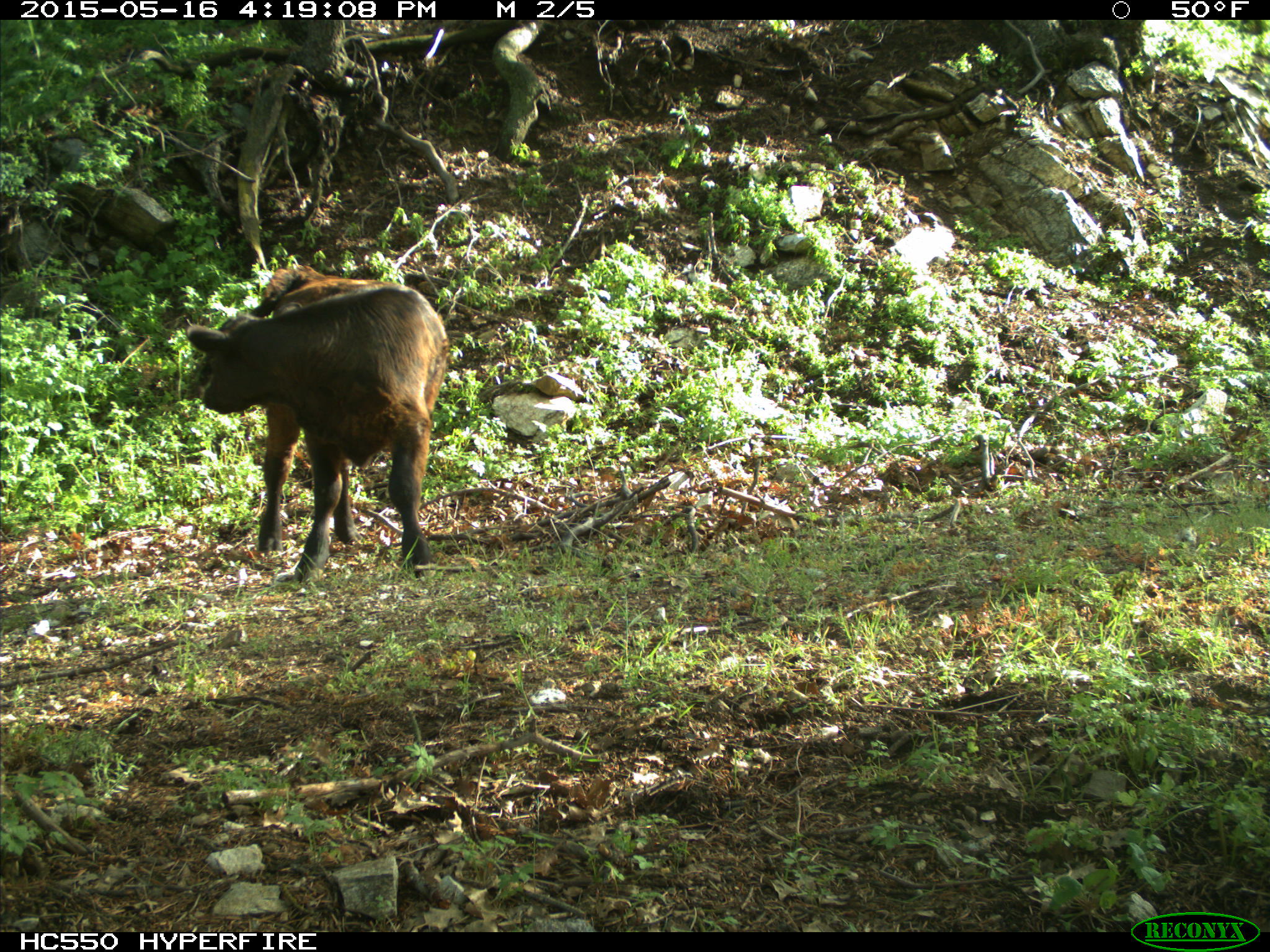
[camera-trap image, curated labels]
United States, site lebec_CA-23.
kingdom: Animalia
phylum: Chordata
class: Mammalia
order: Artiodactyla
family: Bovidae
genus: Bos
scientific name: Bos taurus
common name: domestic cow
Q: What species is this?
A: Bos taurus (domestic cow).